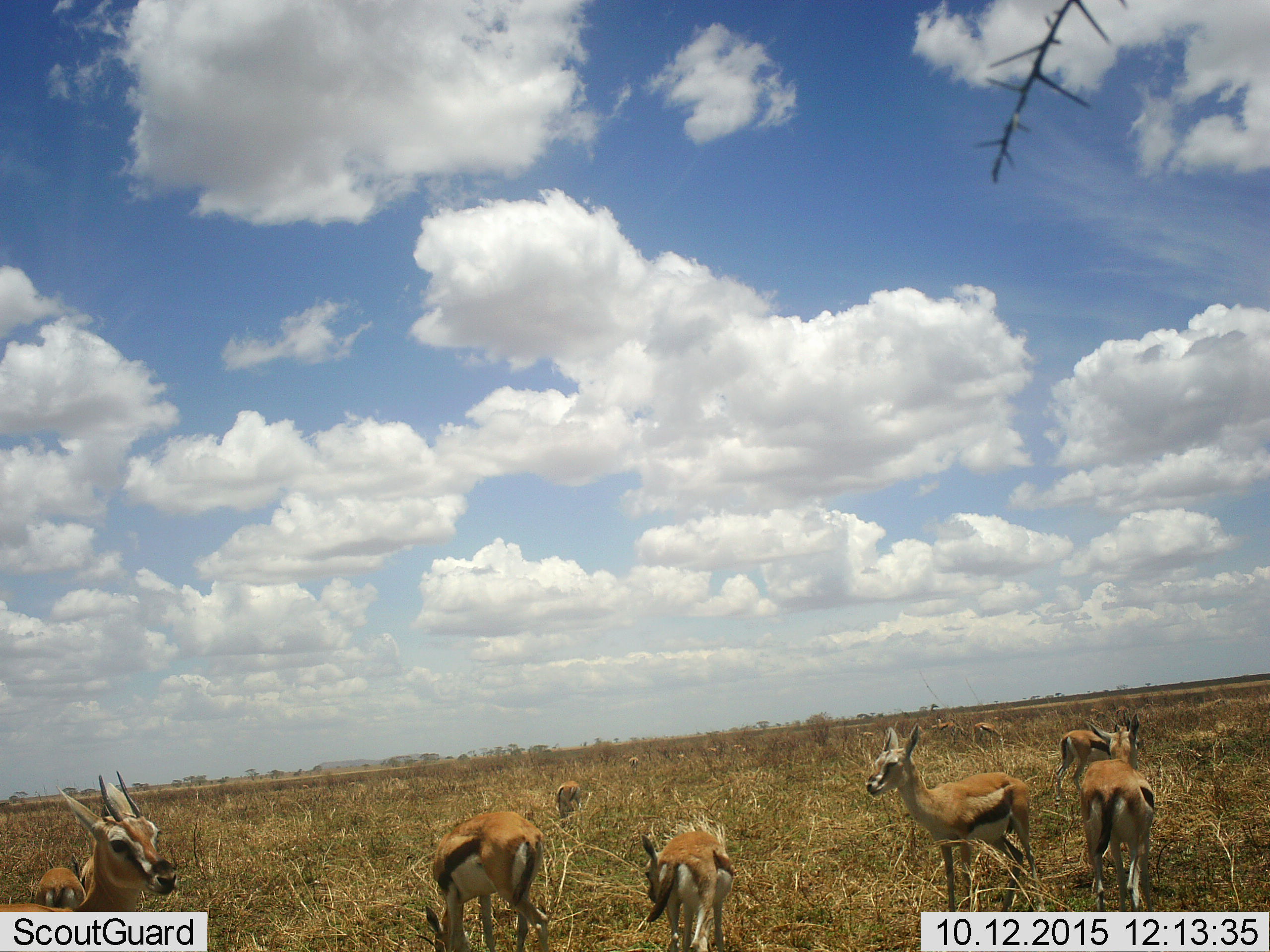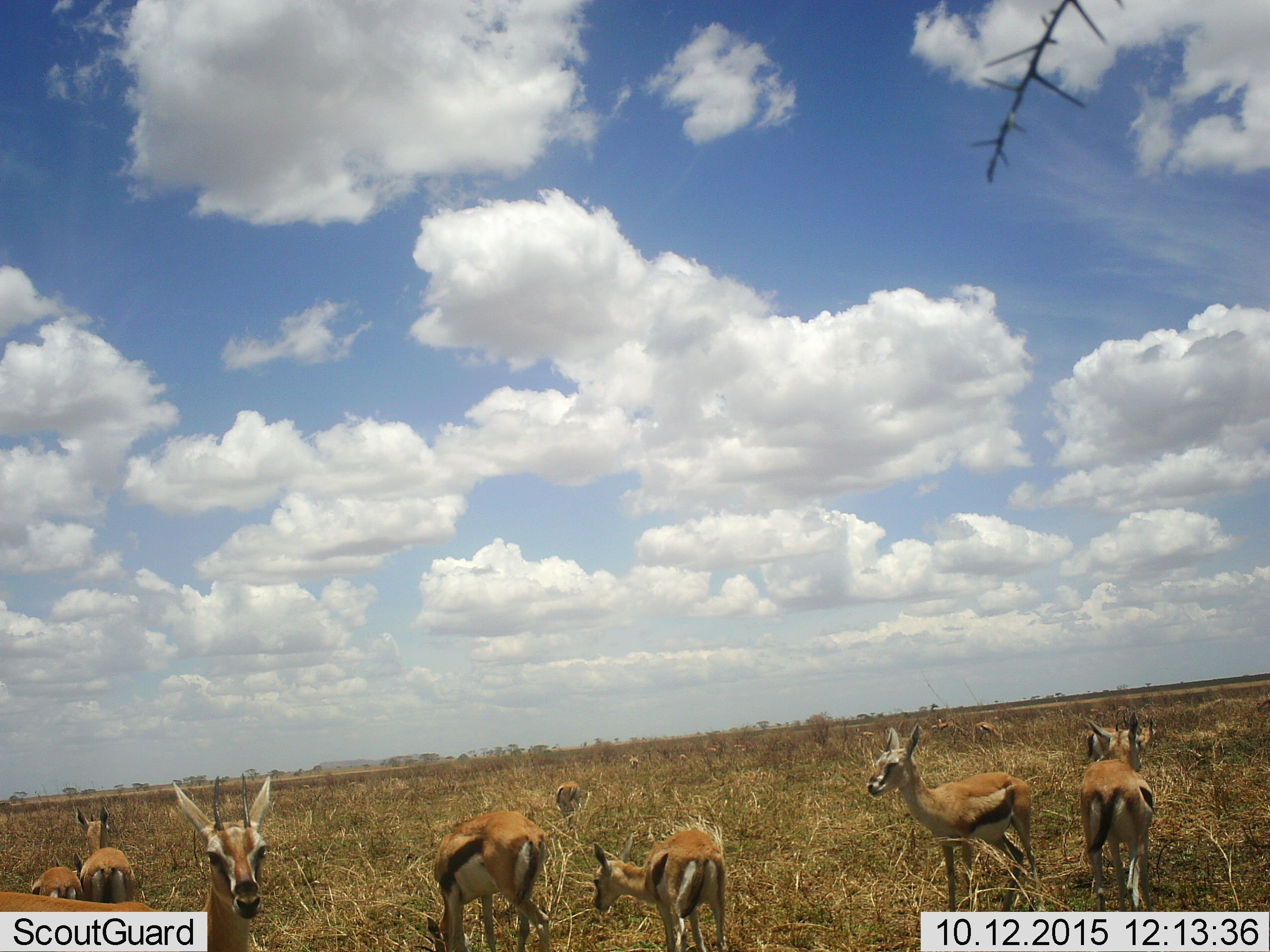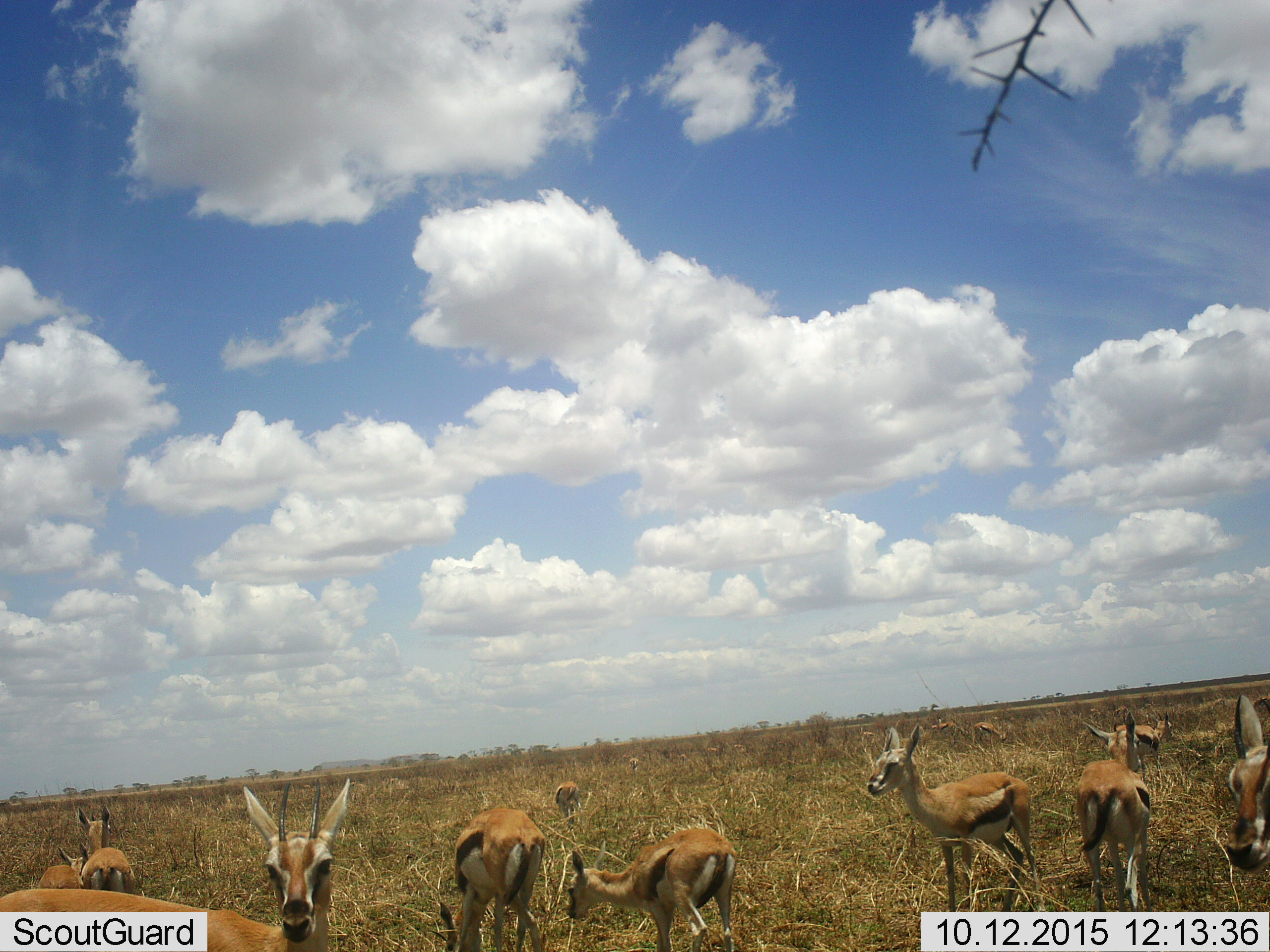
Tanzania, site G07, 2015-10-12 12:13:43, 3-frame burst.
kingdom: Animalia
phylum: Chordata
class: Mammalia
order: Artiodactyla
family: Bovidae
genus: Eudorcas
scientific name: Eudorcas thomsonii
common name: thomson's gazelle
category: gazellethomsons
Gazellethomsons (thomson's gazelle) (Eudorcas thomsonii), count 11-50. Behavior (volunteer vote fractions): standing 80%, resting 0%, moving 50%, interacting 0%. Young present (vote fraction): 20%. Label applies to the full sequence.